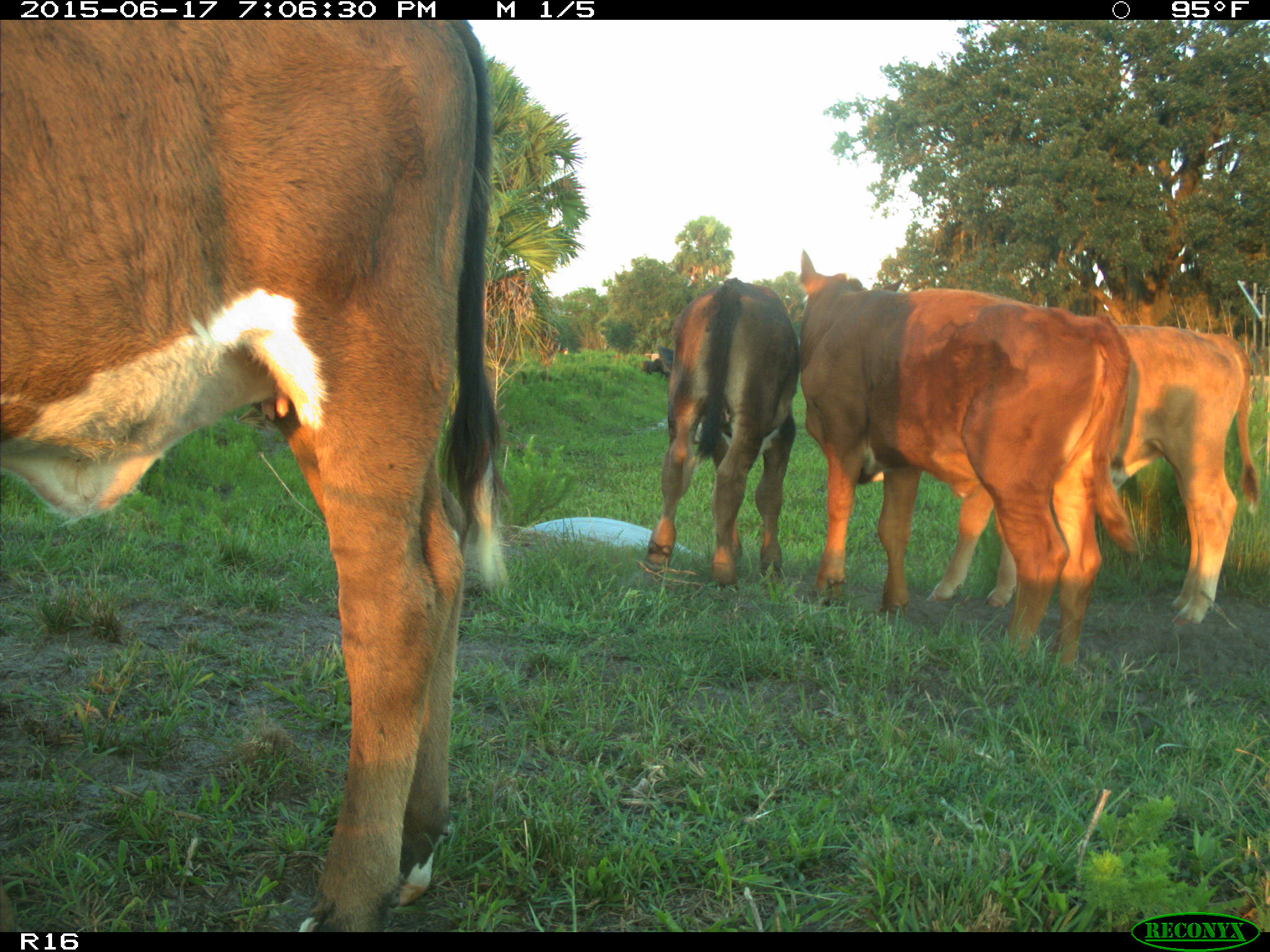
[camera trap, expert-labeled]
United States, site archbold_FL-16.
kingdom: Animalia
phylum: Chordata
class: Mammalia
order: Artiodactyla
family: Bovidae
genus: Bos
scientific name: Bos taurus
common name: domestic cow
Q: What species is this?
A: Bos taurus (domestic cow).